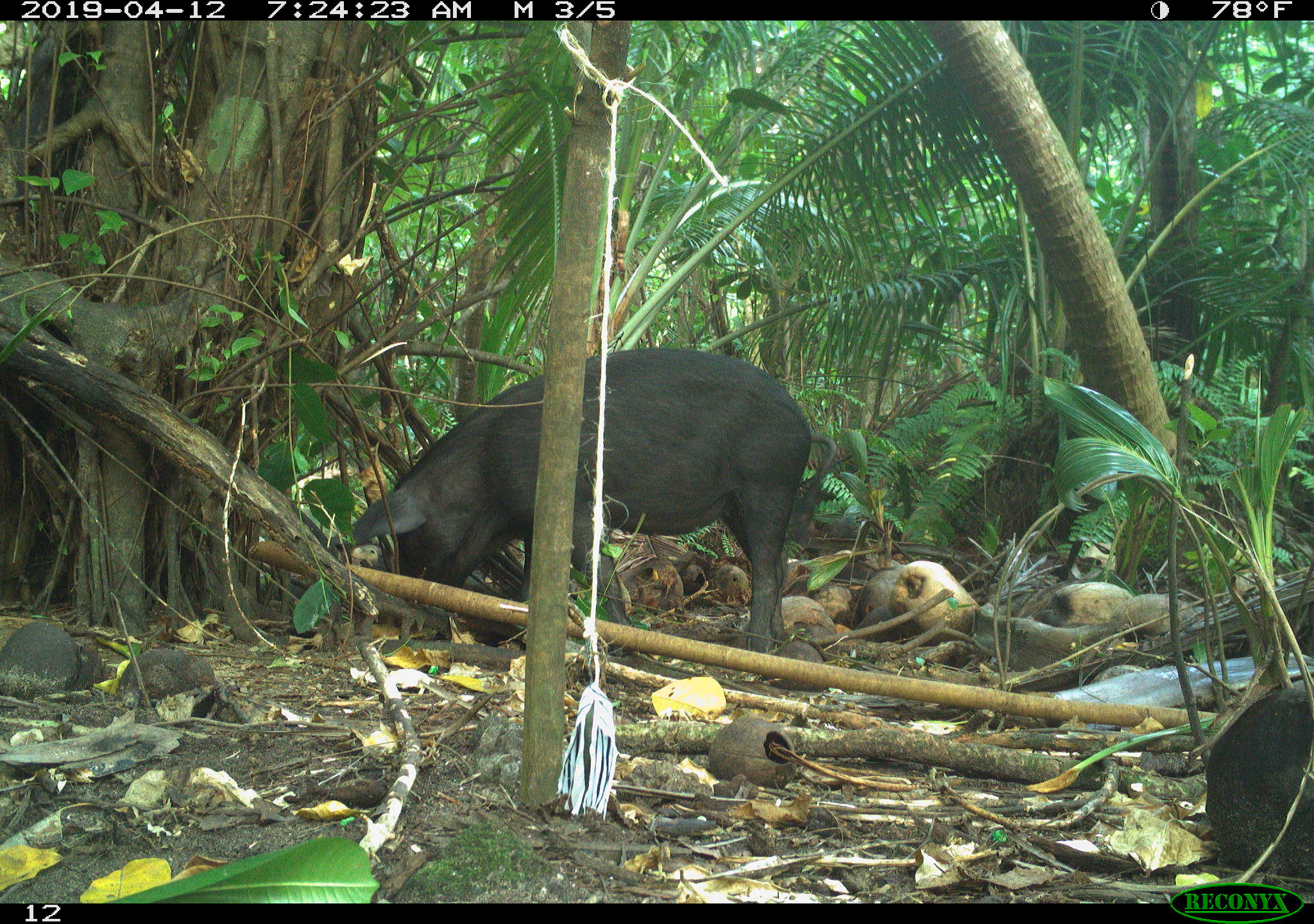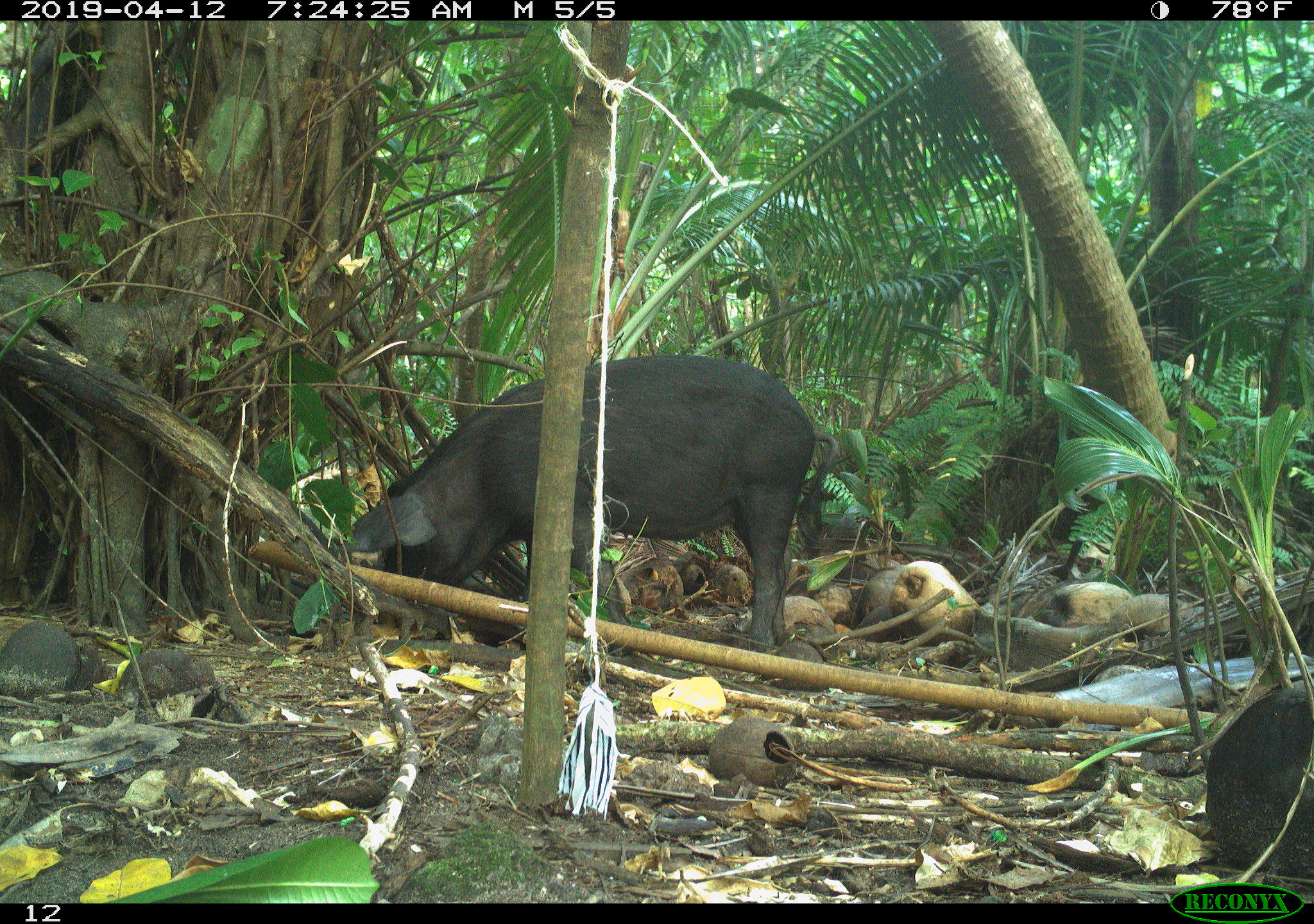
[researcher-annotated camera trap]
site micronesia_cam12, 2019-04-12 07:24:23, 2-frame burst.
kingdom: Animalia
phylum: Chordata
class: Mammalia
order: Artiodactyla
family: Suidae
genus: Sus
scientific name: Sus scrofa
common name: pig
Pig (Sus scrofa).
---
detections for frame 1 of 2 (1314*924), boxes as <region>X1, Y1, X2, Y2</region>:
pig: <region>347, 352, 819, 653</region>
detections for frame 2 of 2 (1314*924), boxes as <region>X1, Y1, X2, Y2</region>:
pig: <region>345, 357, 817, 653</region>